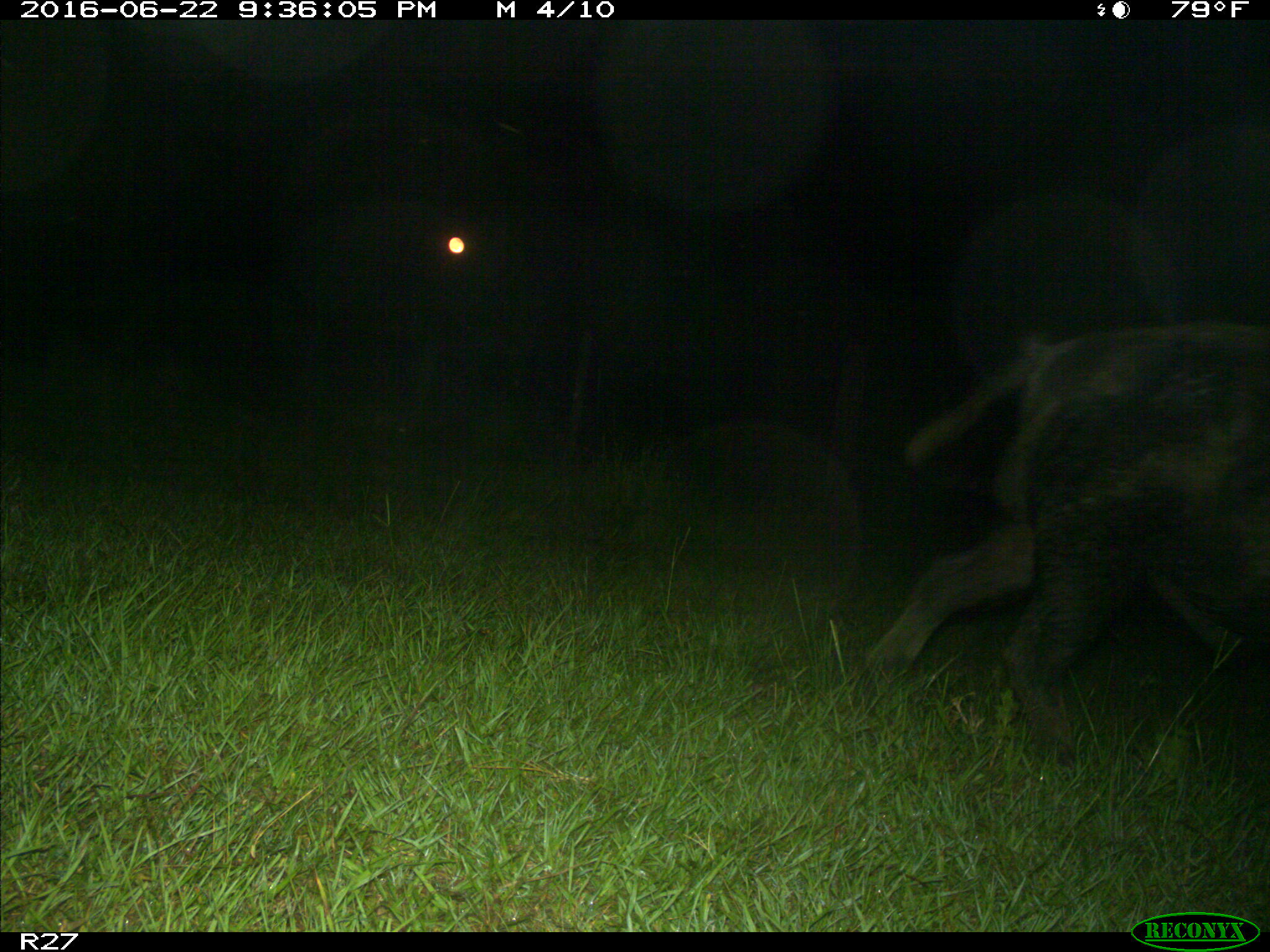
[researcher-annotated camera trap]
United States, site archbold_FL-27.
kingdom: Animalia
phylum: Chordata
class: Mammalia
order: Artiodactyla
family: Suidae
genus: Sus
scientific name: Sus scrofa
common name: wild boar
Sus scrofa (wild boar).